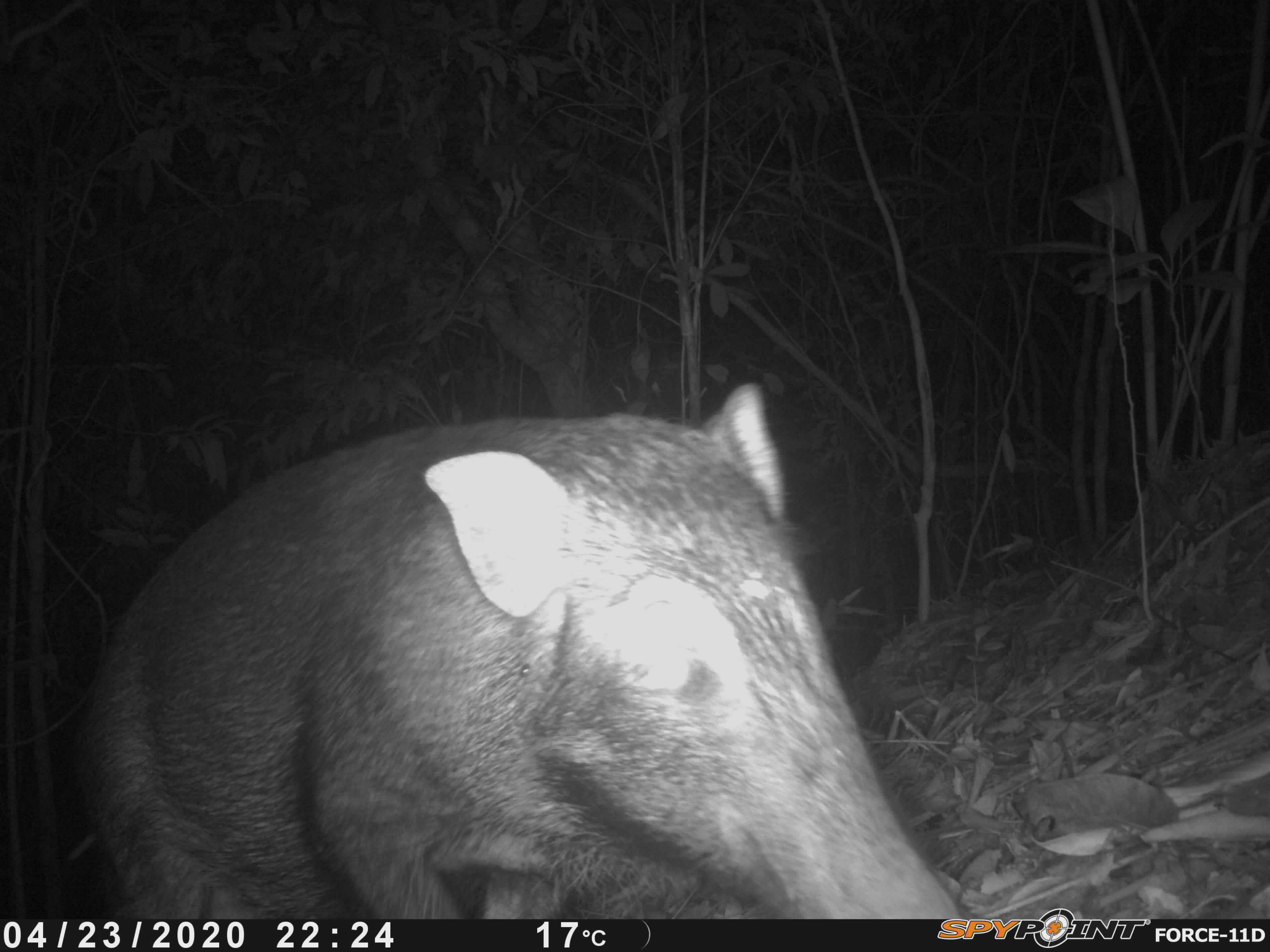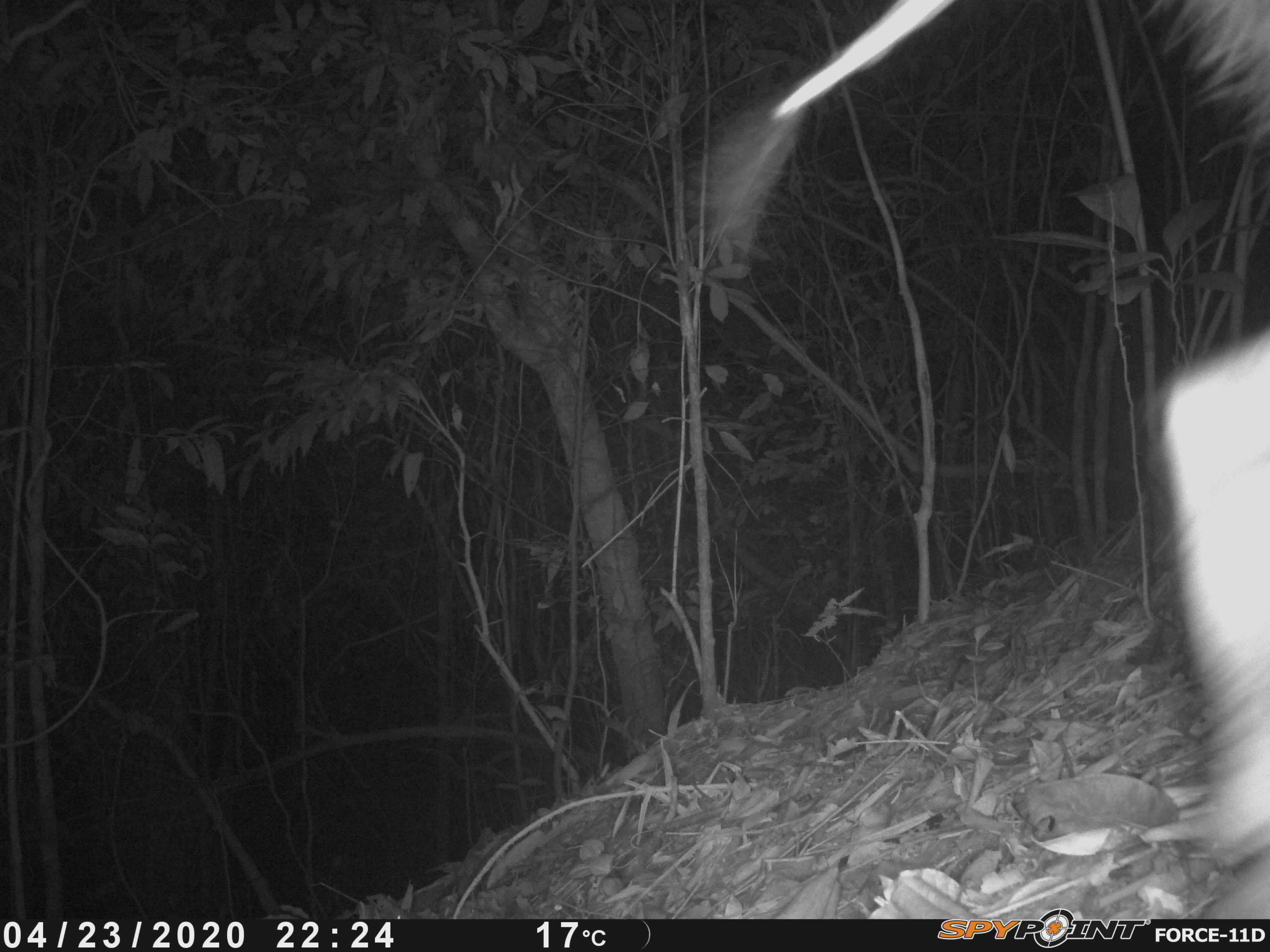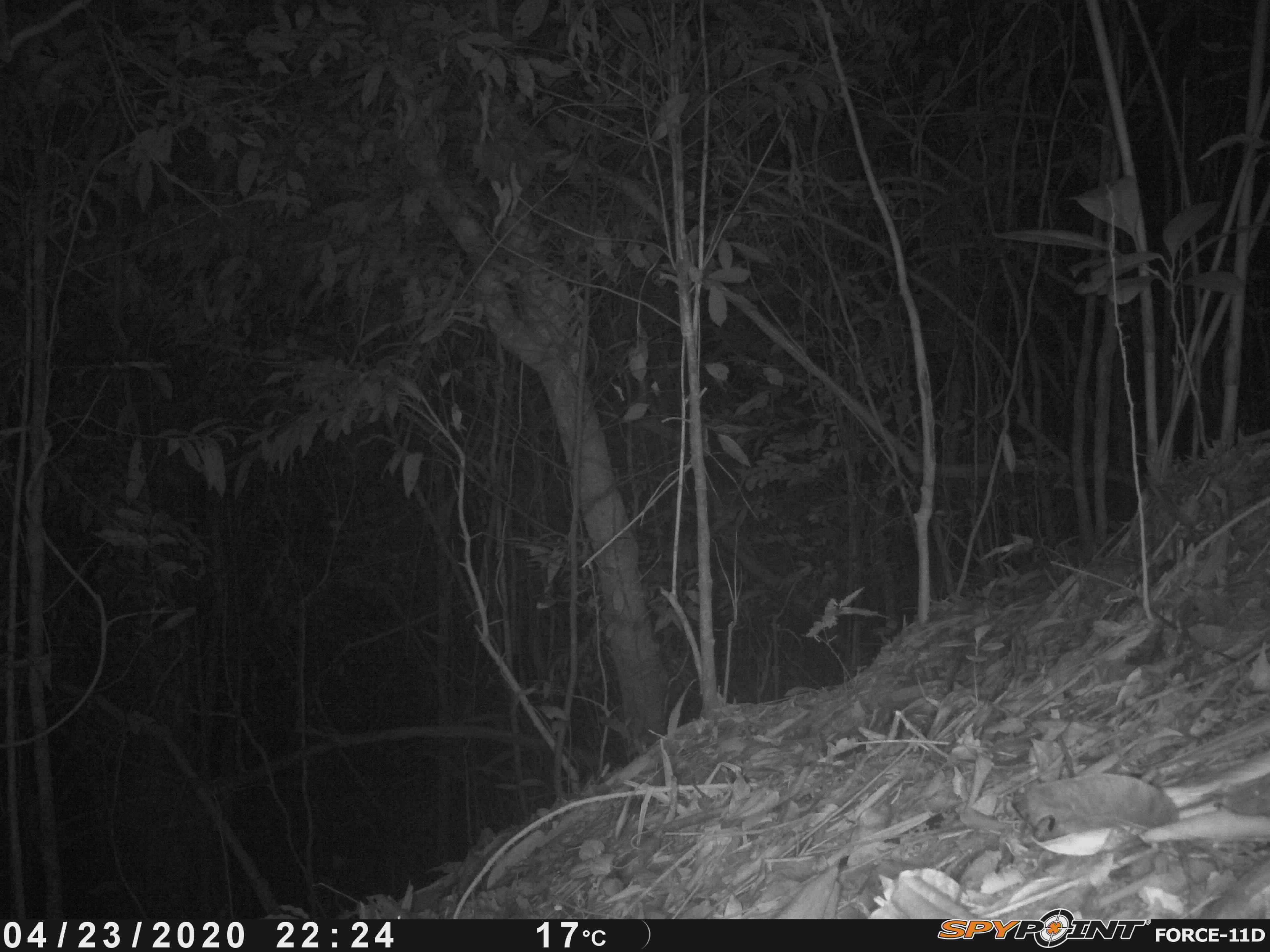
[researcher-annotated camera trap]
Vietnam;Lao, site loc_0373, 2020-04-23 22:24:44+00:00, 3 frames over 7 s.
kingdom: Animalia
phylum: Chordata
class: Mammalia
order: Artiodactyla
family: Suidae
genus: Sus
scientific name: Sus scrofa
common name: eurasian wild pig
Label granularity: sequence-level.